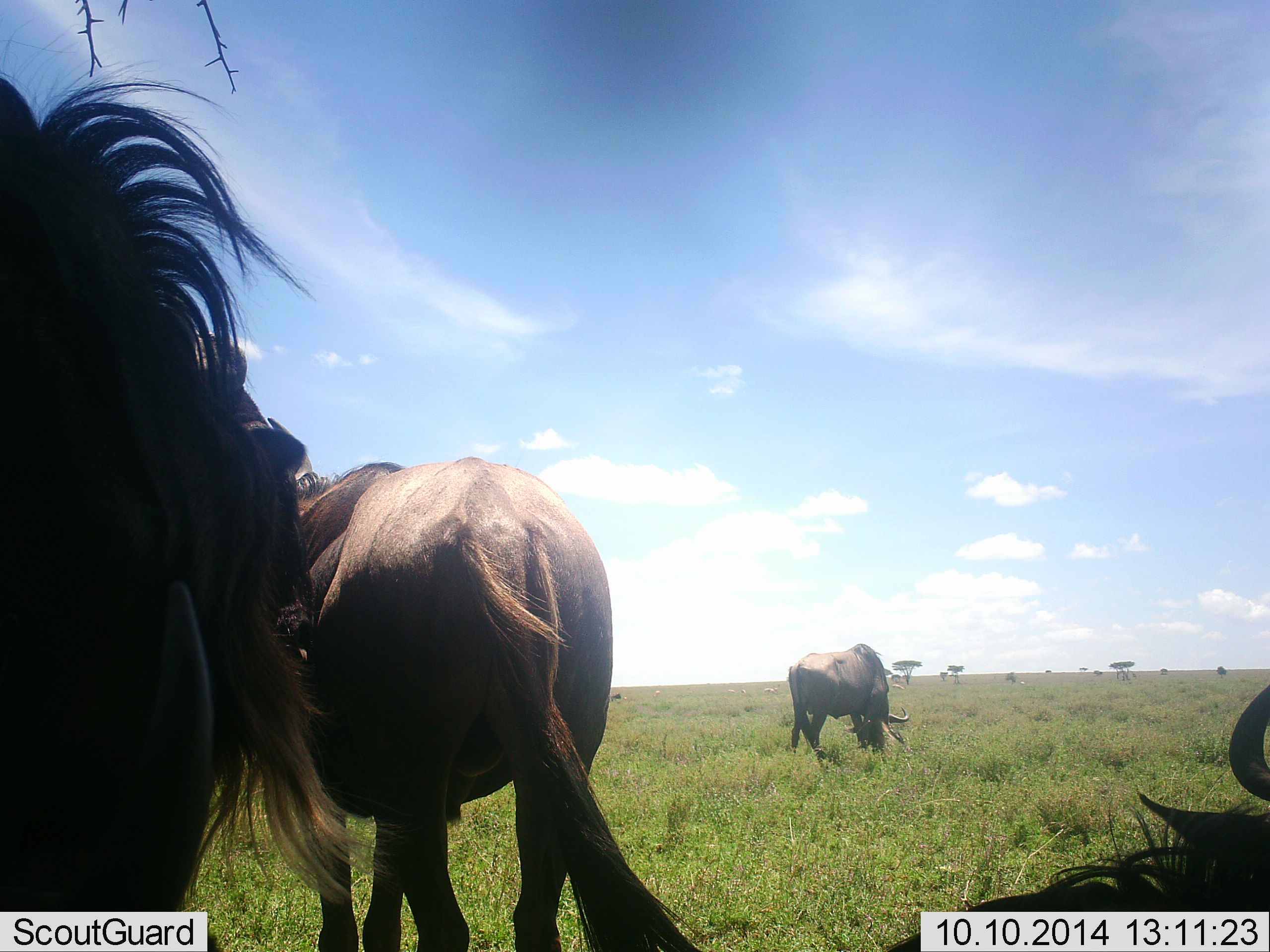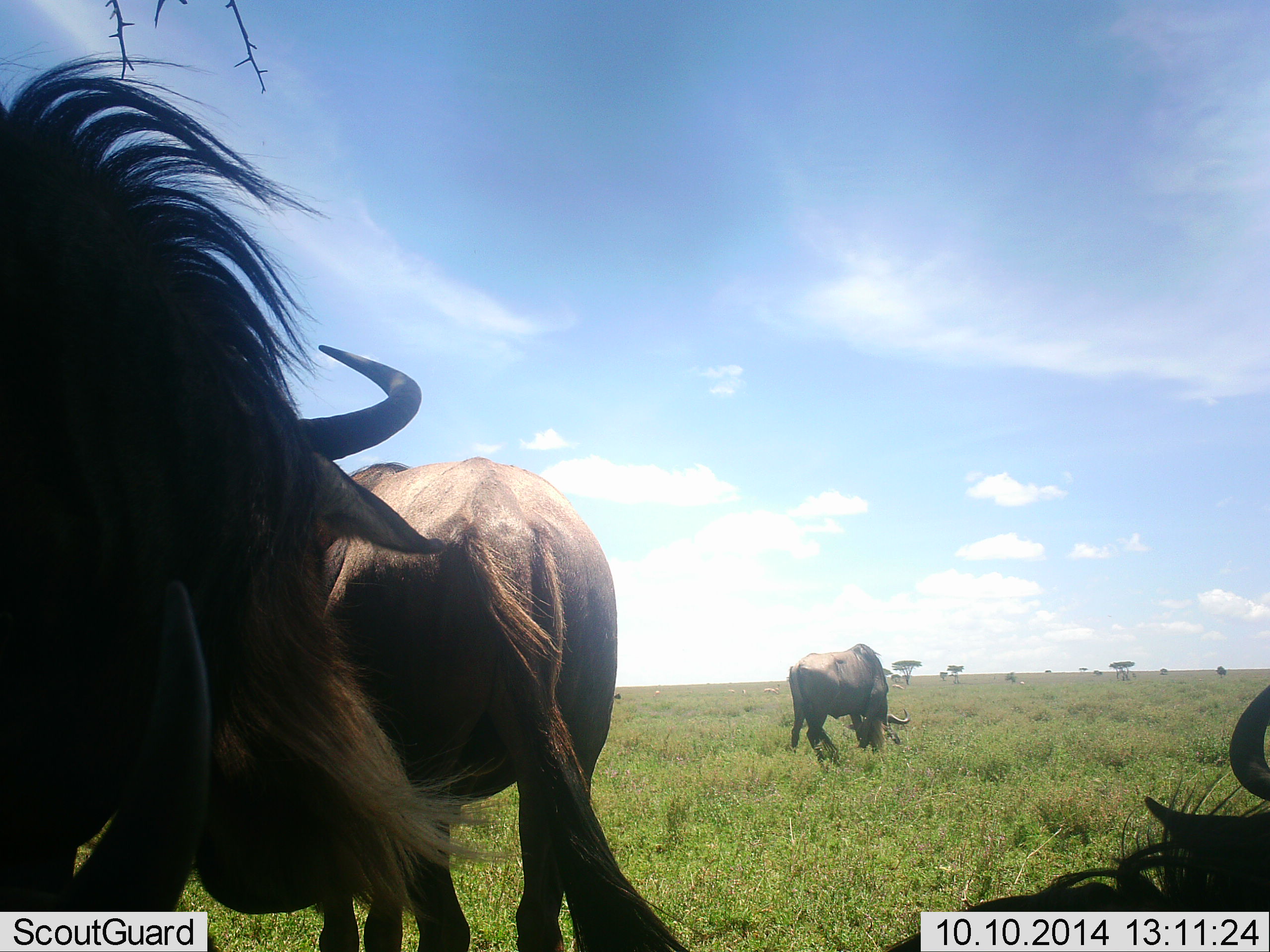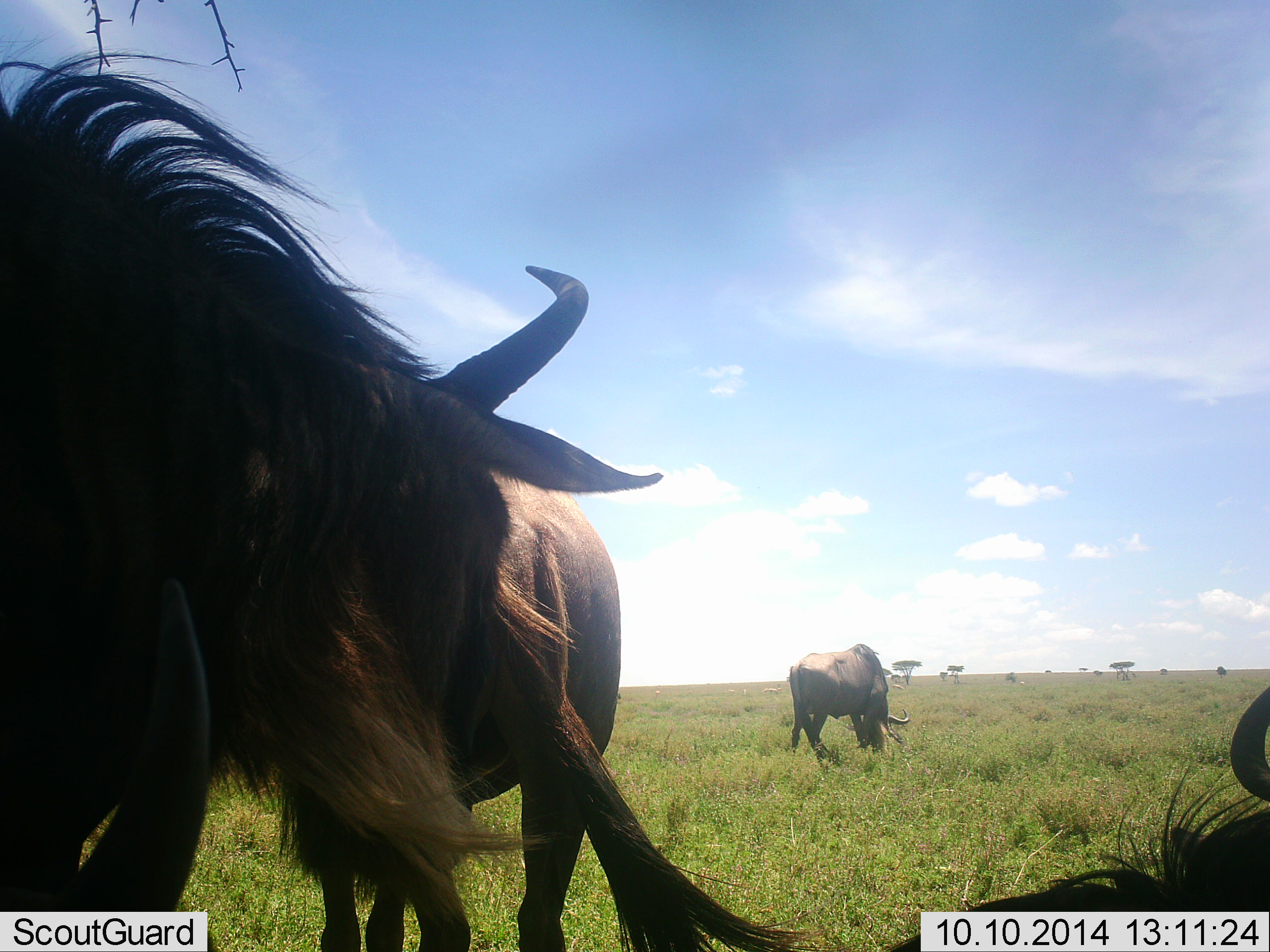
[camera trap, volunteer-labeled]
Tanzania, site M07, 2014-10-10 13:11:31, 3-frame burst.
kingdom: Animalia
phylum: Chordata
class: Mammalia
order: Artiodactyla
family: Bovidae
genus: Connochaetes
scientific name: Connochaetes taurinus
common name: blue wildebeest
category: wildebeest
Wildebeest (blue wildebeest) (Connochaetes taurinus), count 5. Behavior (volunteer vote fractions): standing 70%, resting 80%, moving 20%, interacting 0%. Young present (vote fraction): 0%. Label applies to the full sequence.